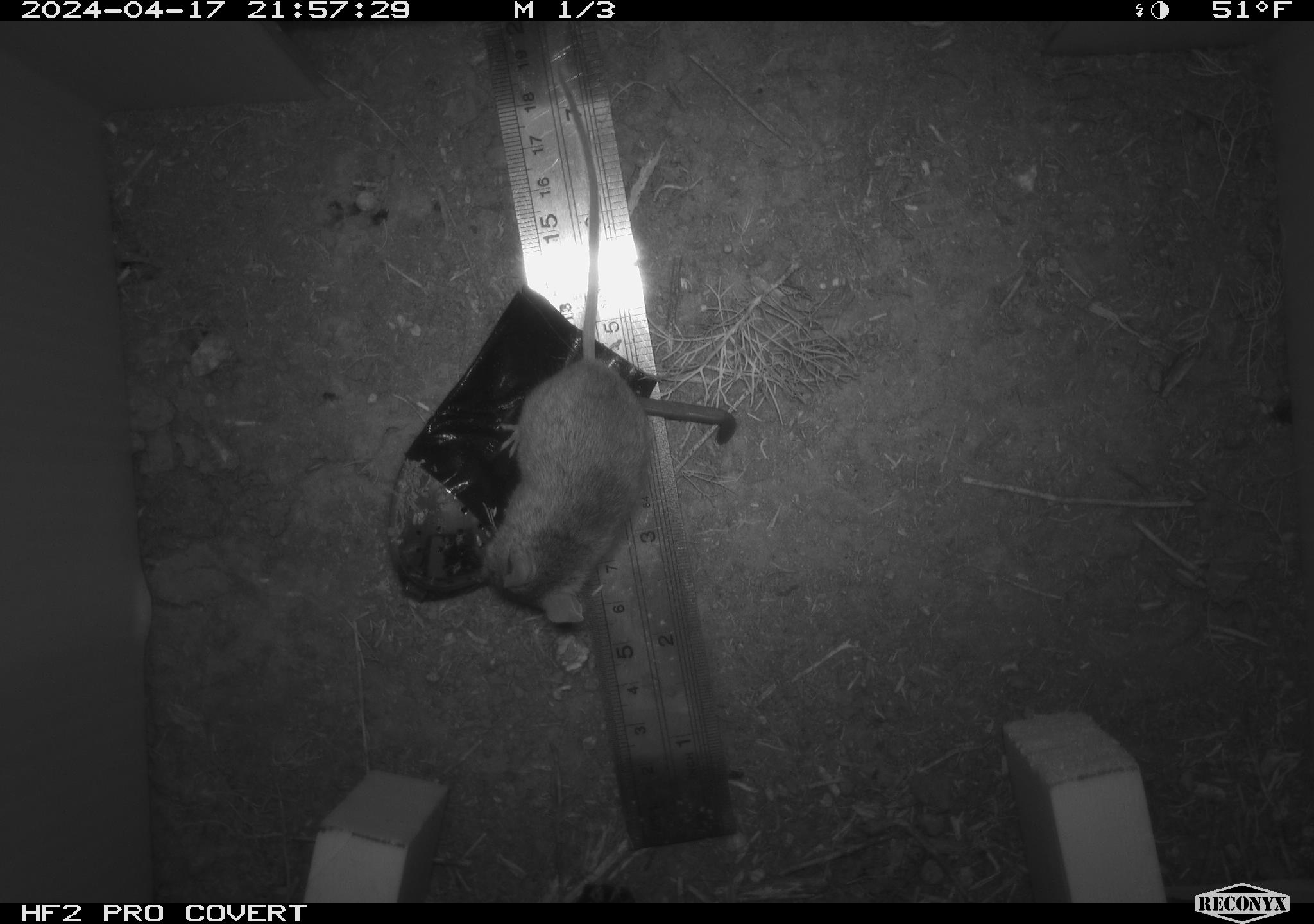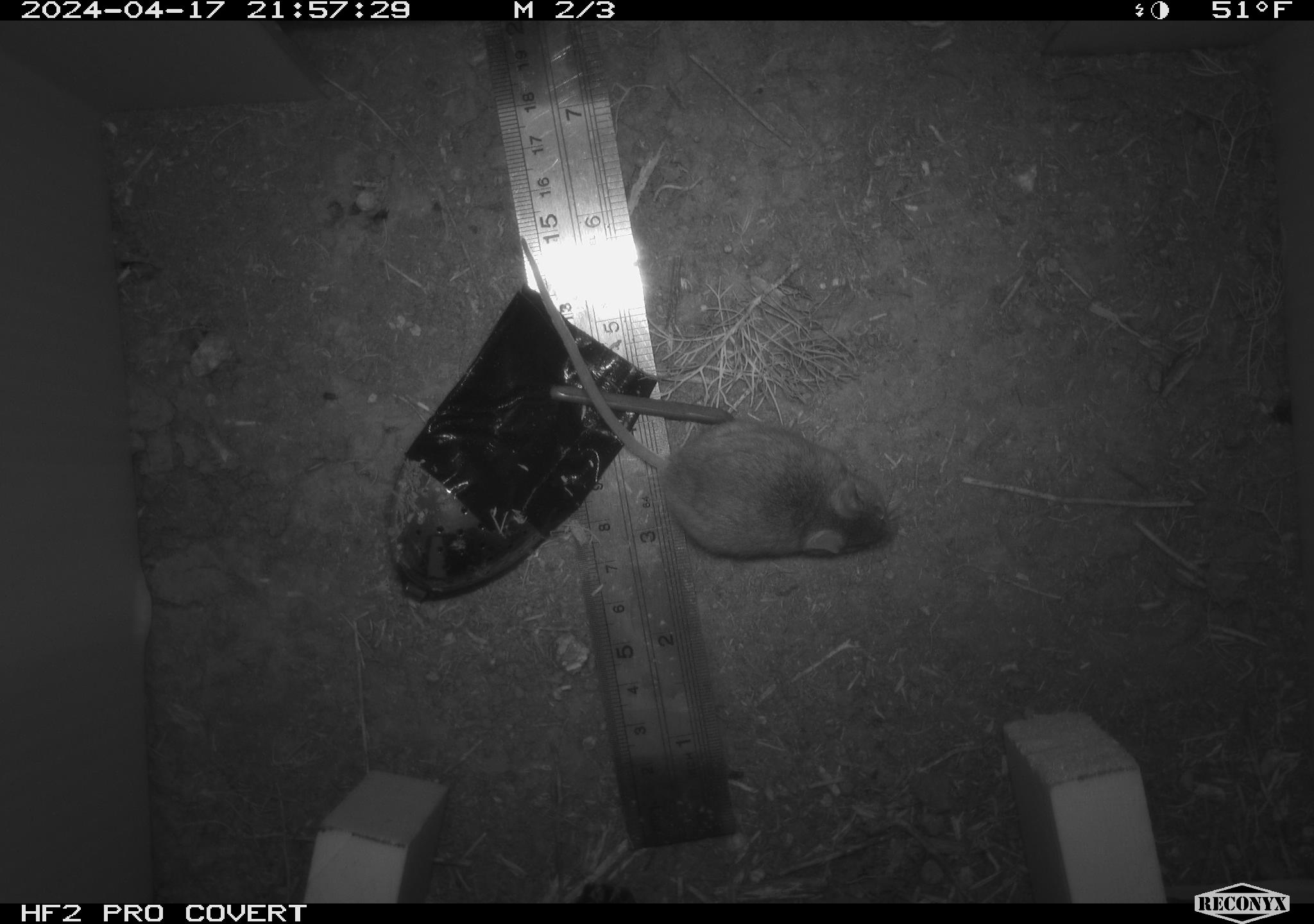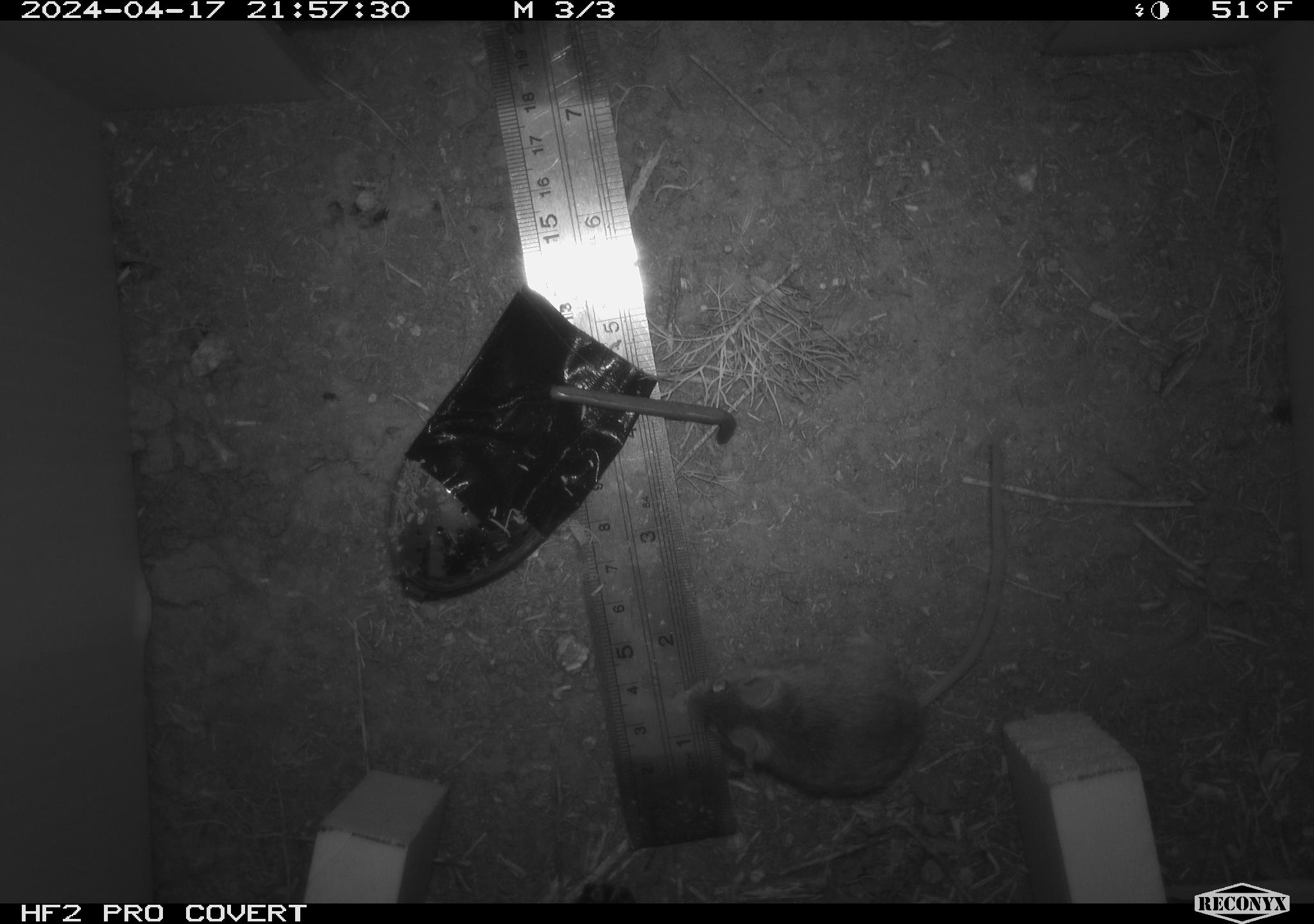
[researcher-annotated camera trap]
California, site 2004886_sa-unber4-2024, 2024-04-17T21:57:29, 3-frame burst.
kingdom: Animalia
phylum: Chordata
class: Mammalia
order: Rodentia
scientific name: Rodentia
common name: mouse species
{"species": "mouse species (Rodentia)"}